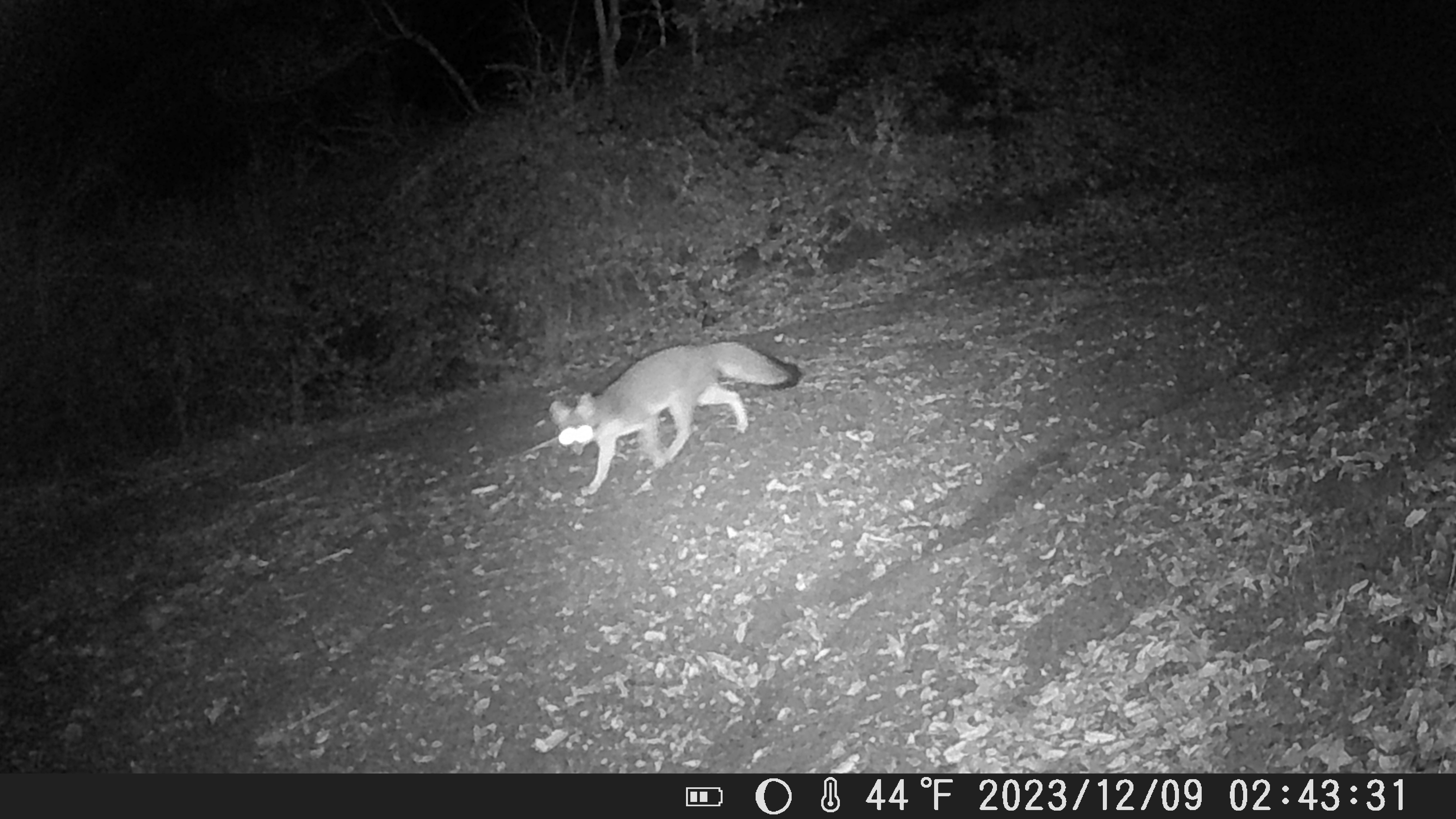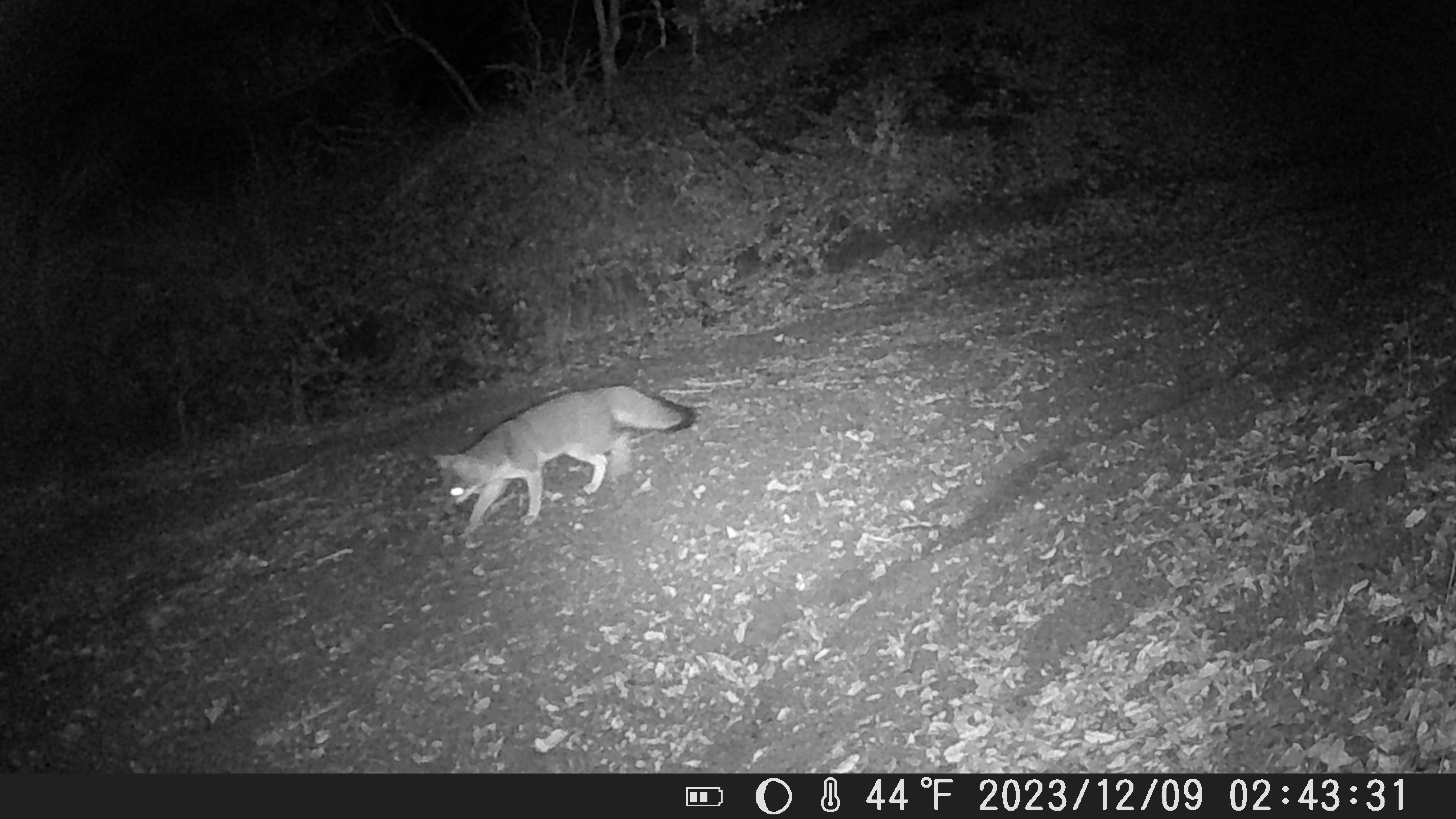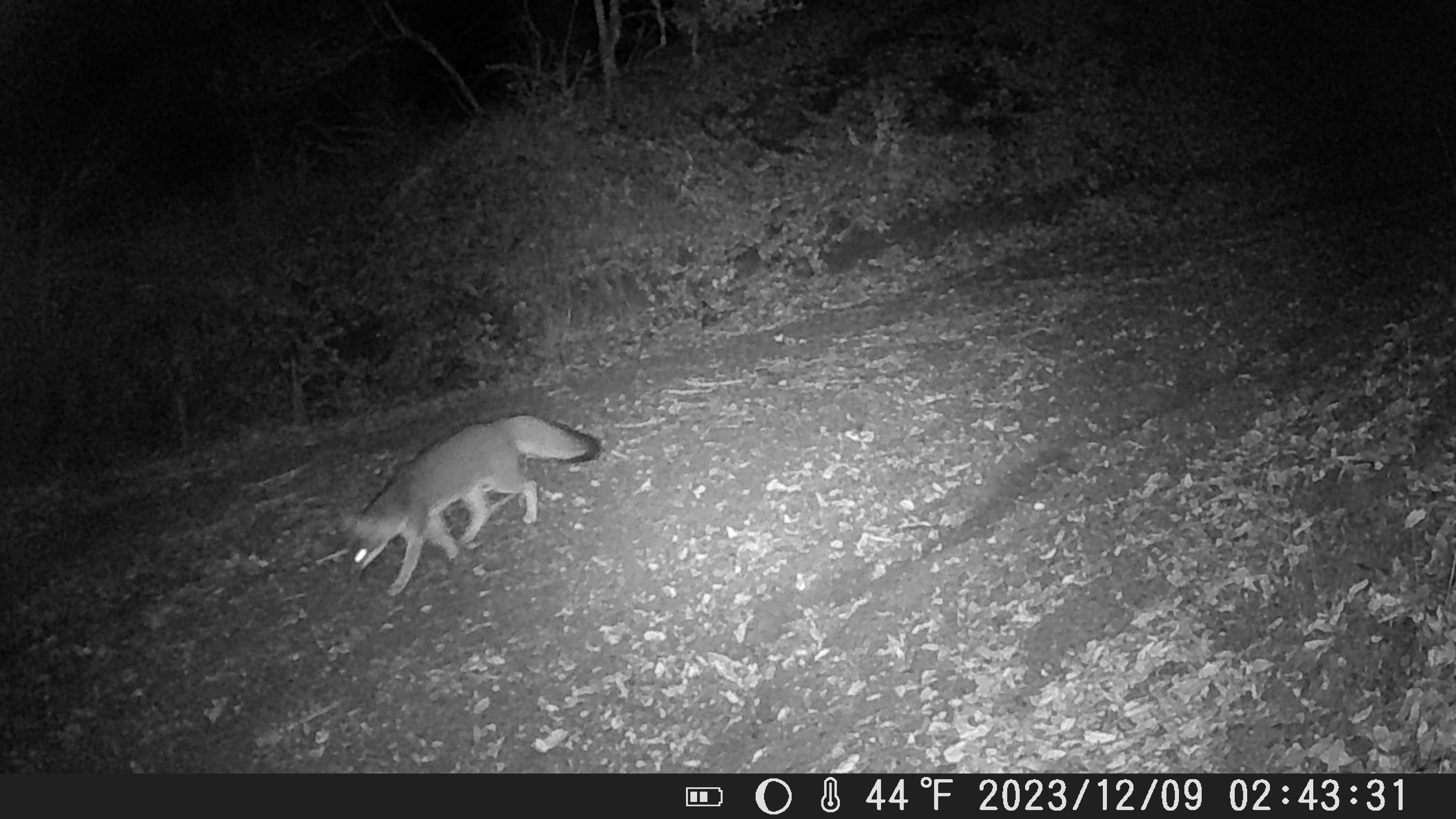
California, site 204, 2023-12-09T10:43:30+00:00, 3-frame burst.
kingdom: Animalia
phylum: Chordata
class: Mammalia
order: Carnivora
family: Canidae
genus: Urocyon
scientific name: Urocyon cinereoargenteus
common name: gray fox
Gray fox (Urocyon cinereoargenteus).